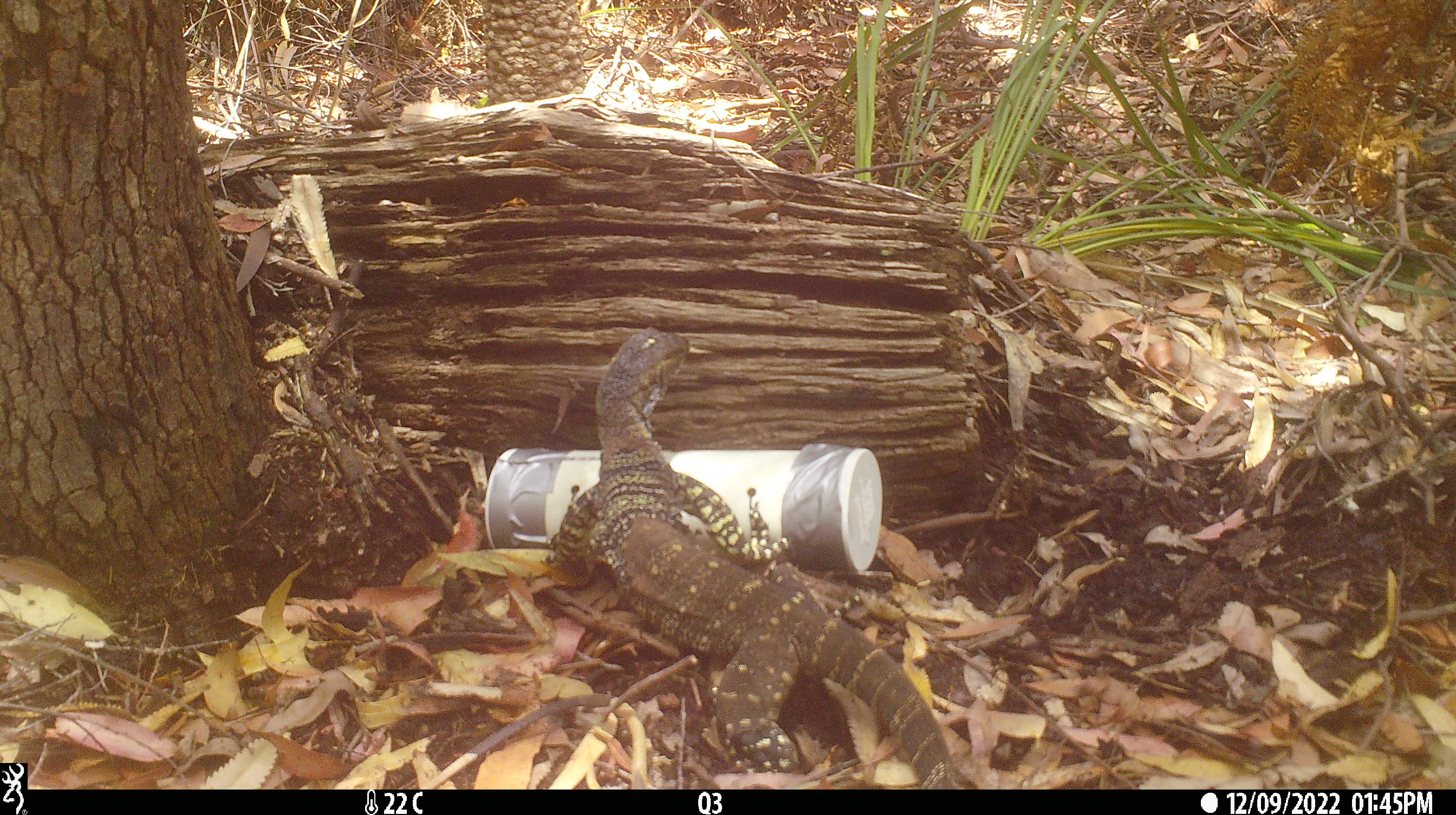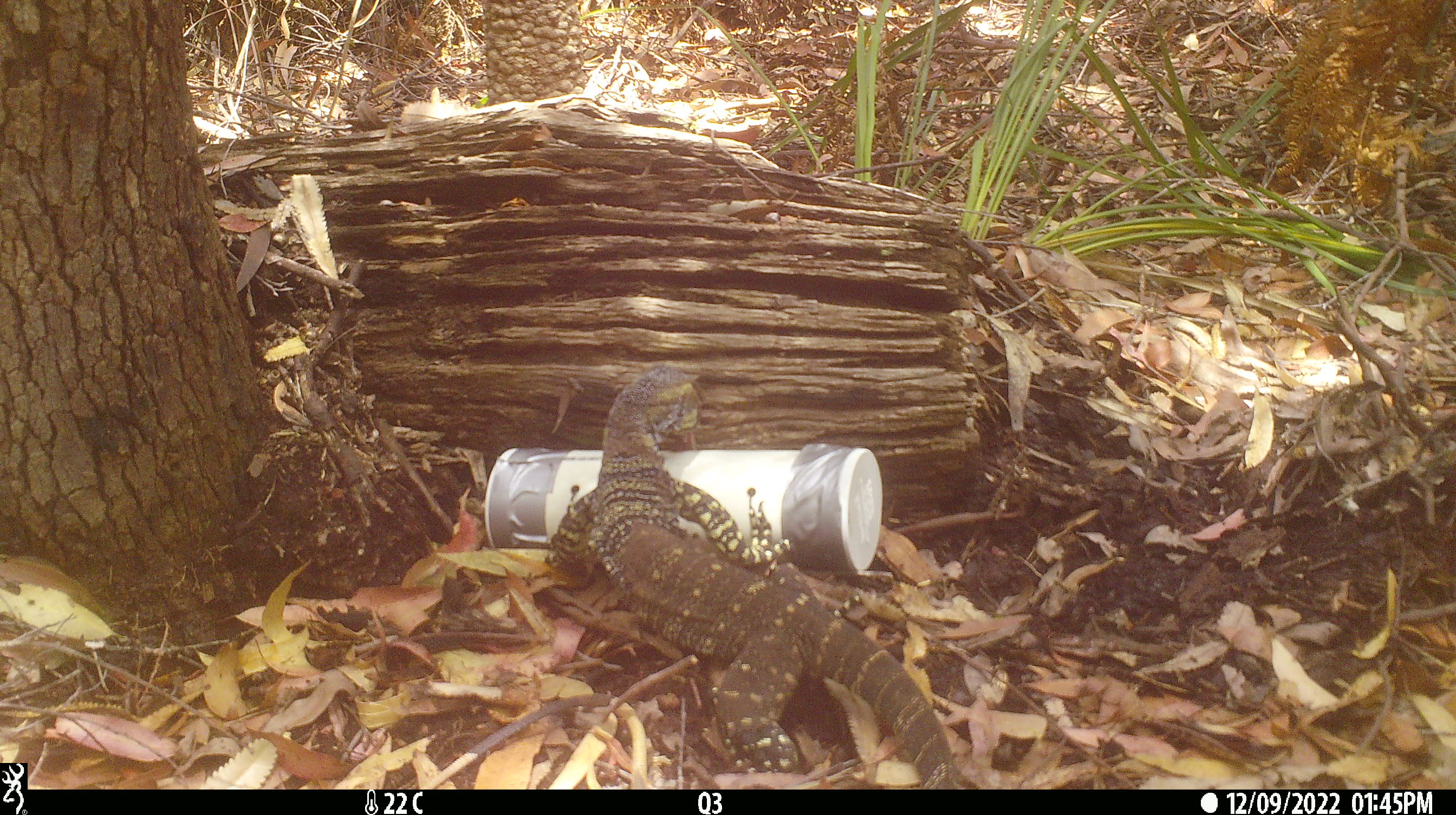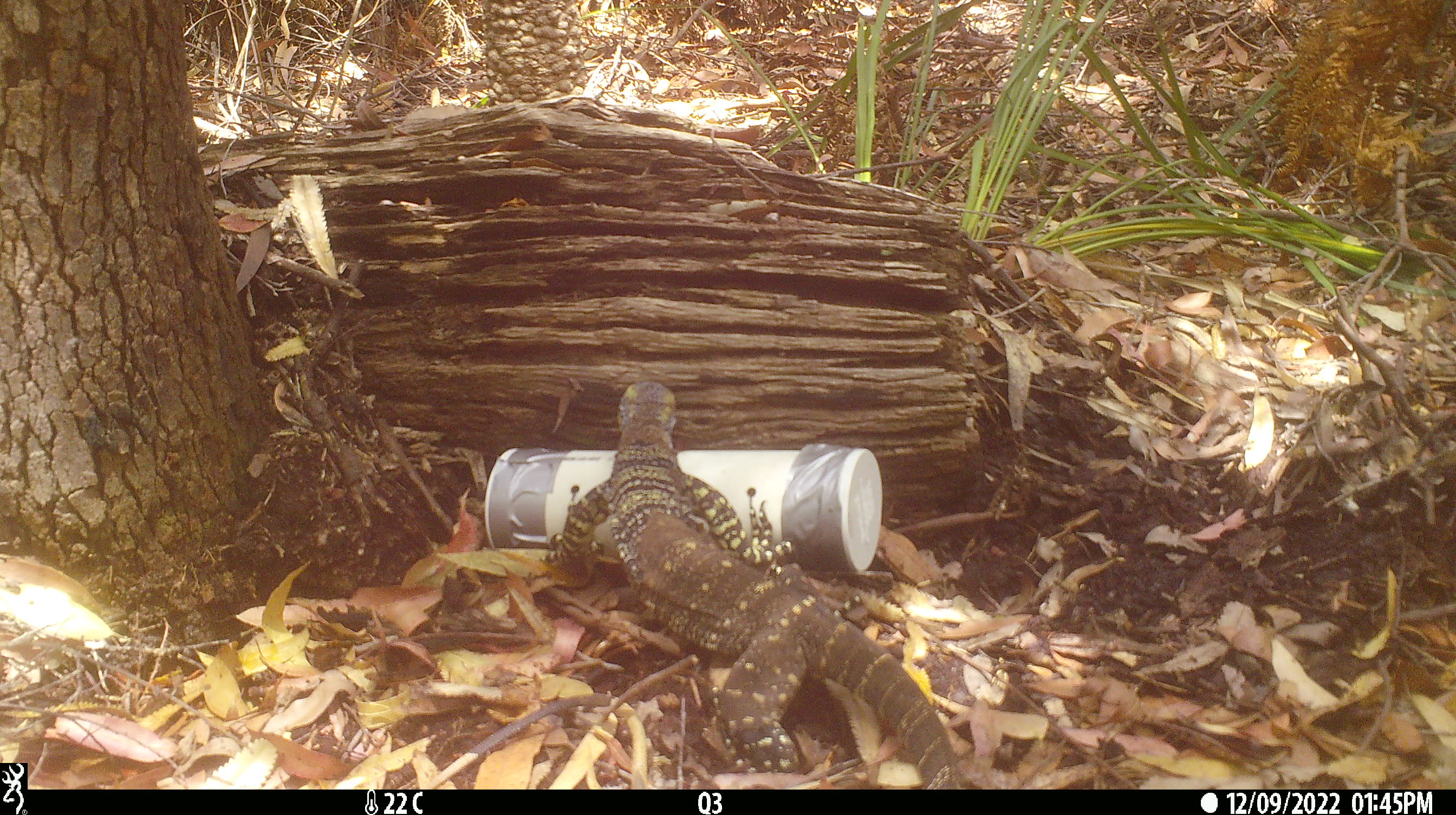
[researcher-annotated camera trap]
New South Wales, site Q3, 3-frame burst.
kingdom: Animalia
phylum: Chordata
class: Reptilia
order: Squamata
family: Varanidae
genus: Varanus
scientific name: Varanus varius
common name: lace monitor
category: goanna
Goanna (lace monitor) (Varanus varius).